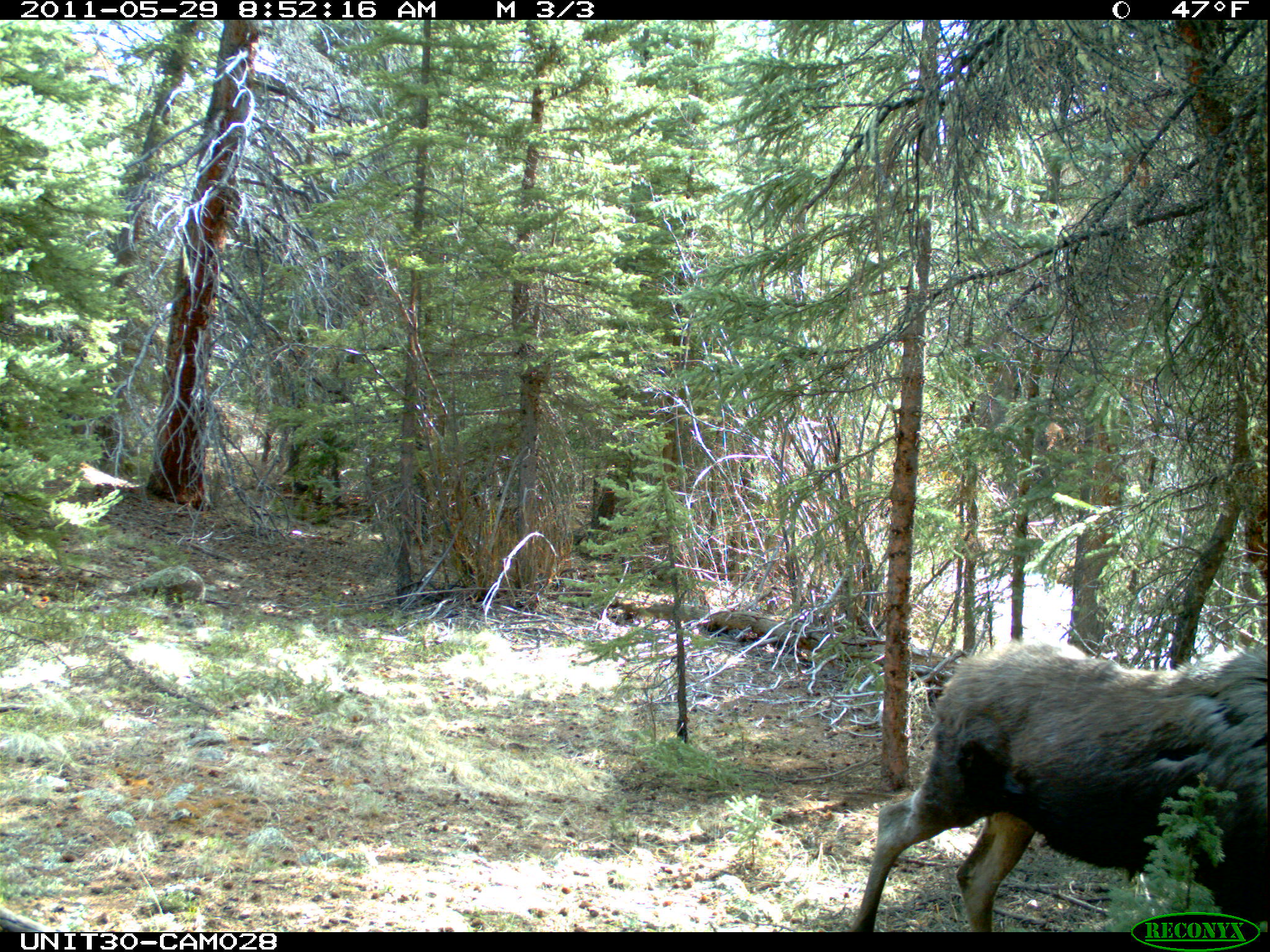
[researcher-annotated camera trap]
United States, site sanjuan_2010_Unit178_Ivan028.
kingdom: Animalia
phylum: Chordata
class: Mammalia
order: Artiodactyla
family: Cervidae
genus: Alces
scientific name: Alces alces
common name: moose